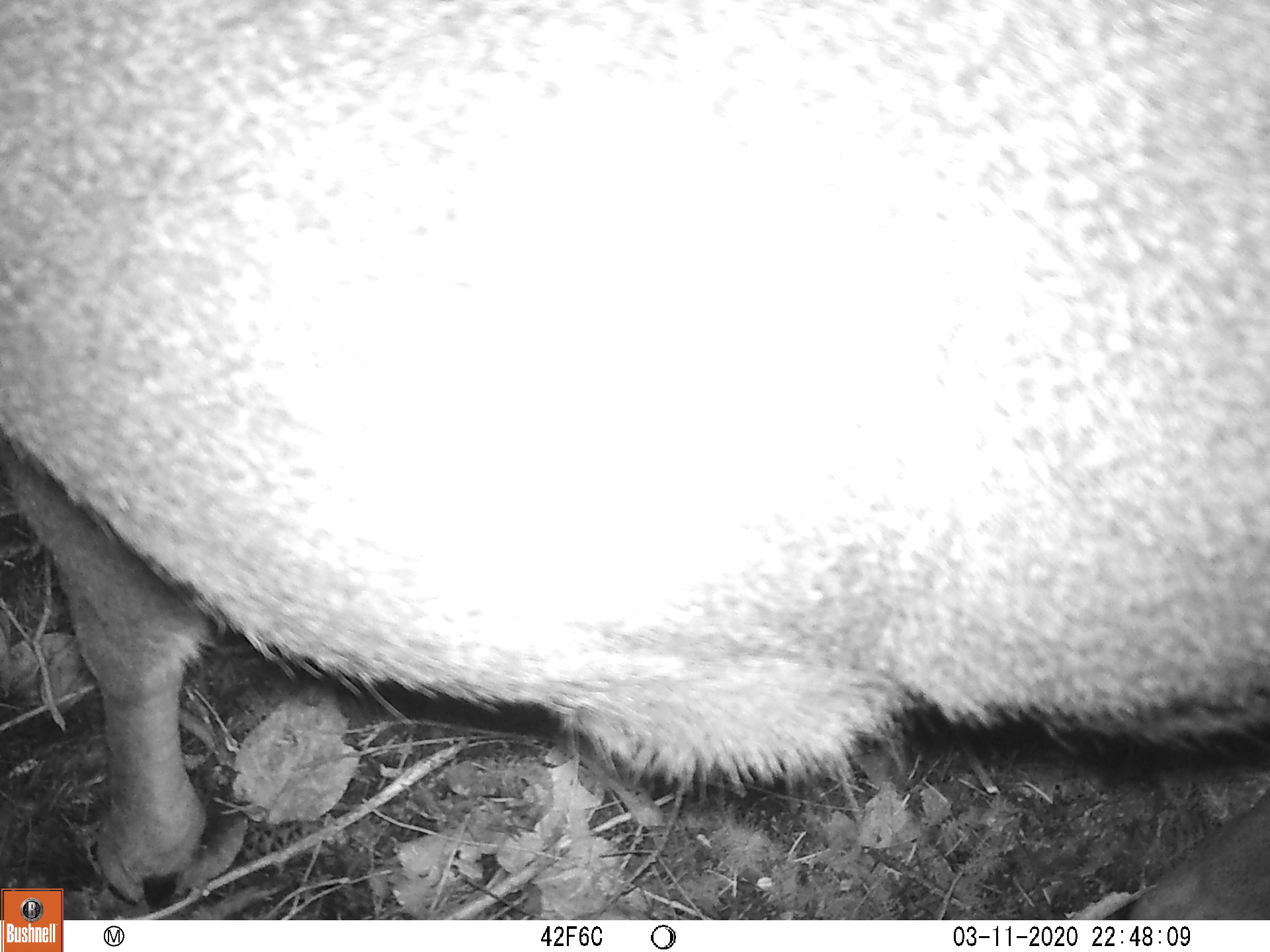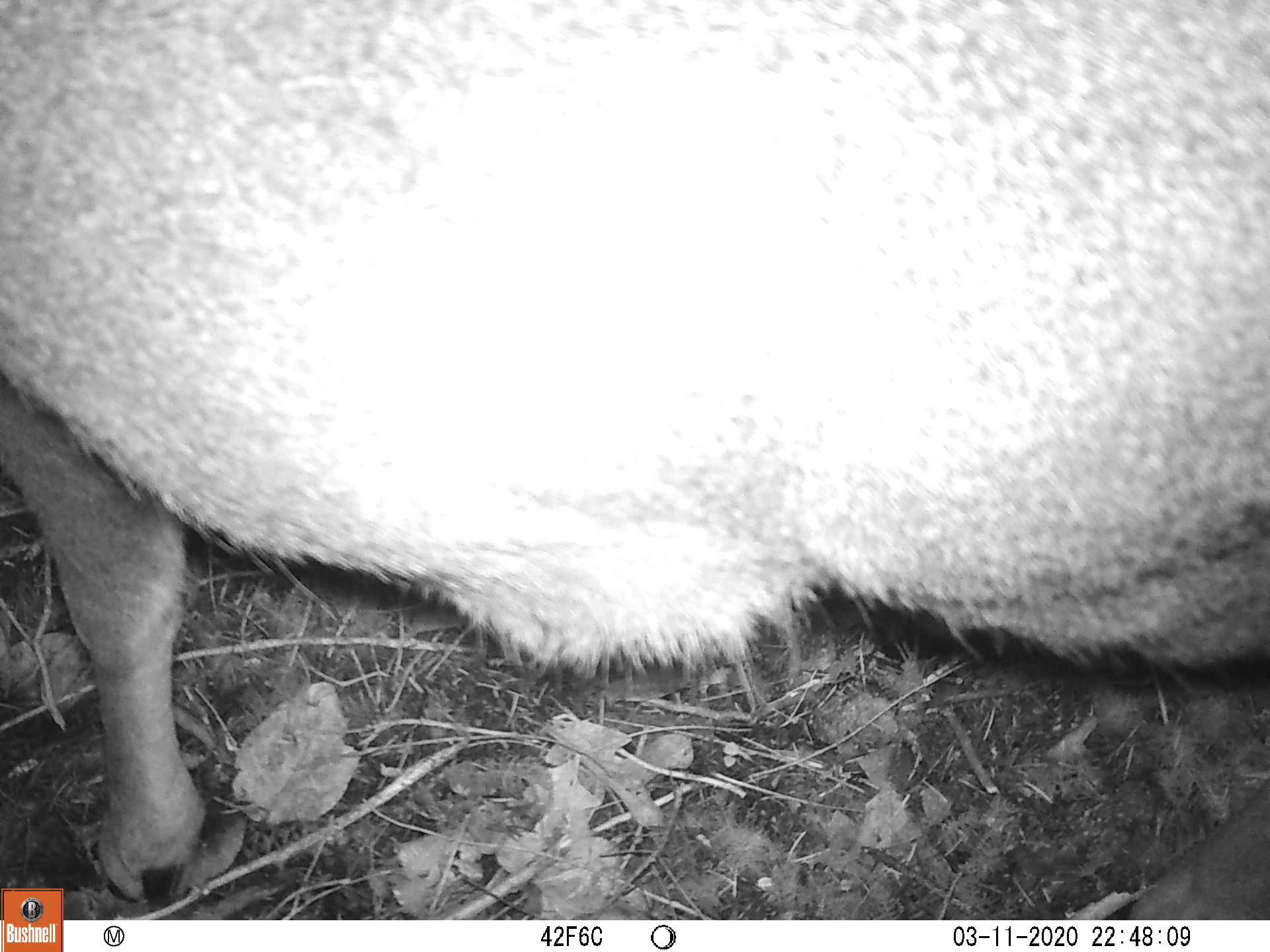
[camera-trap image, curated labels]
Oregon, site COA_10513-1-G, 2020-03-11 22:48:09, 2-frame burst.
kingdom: Animalia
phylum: Chordata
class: Mammalia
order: Artiodactyla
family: Cervidae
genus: Odocoileus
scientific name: Odocoileus hemionus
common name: black-tailed deer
Black-tailed deer (Odocoileus hemionus).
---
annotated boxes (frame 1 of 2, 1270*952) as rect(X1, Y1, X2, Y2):
black-tailed deer: rect(3, 0, 1259, 884)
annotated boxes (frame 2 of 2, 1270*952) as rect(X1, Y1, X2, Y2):
black-tailed deer: rect(0, 0, 1259, 887)